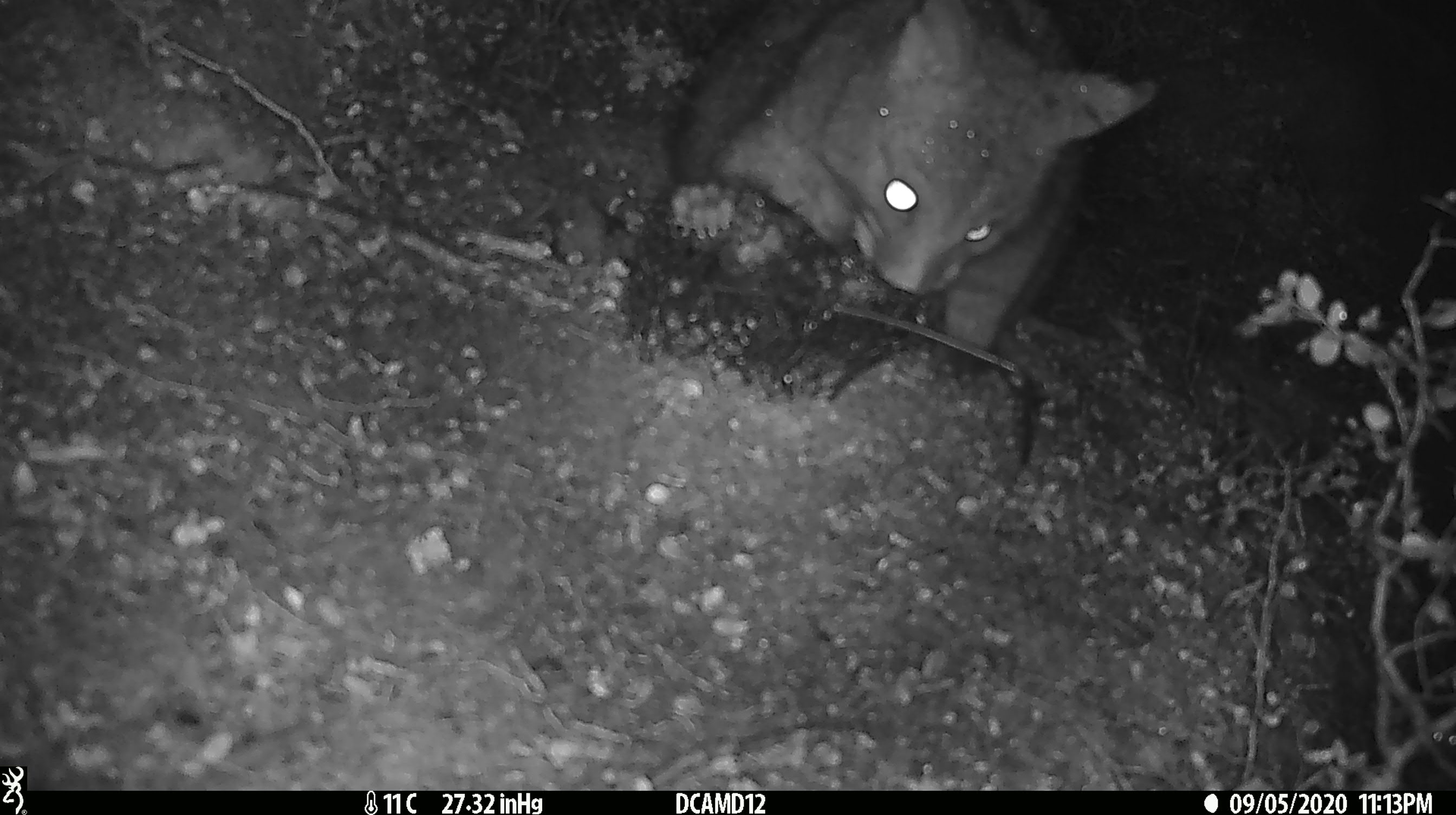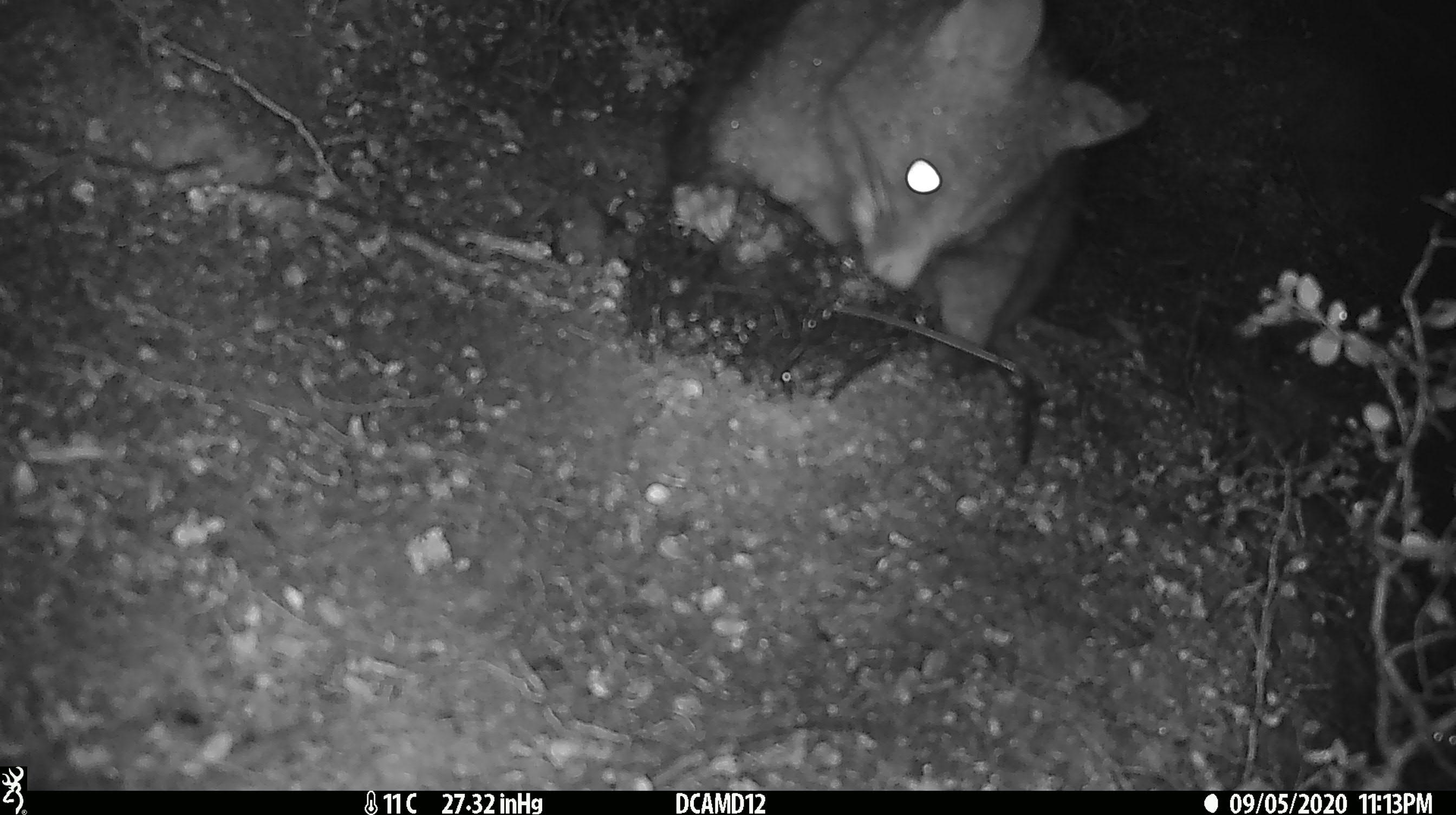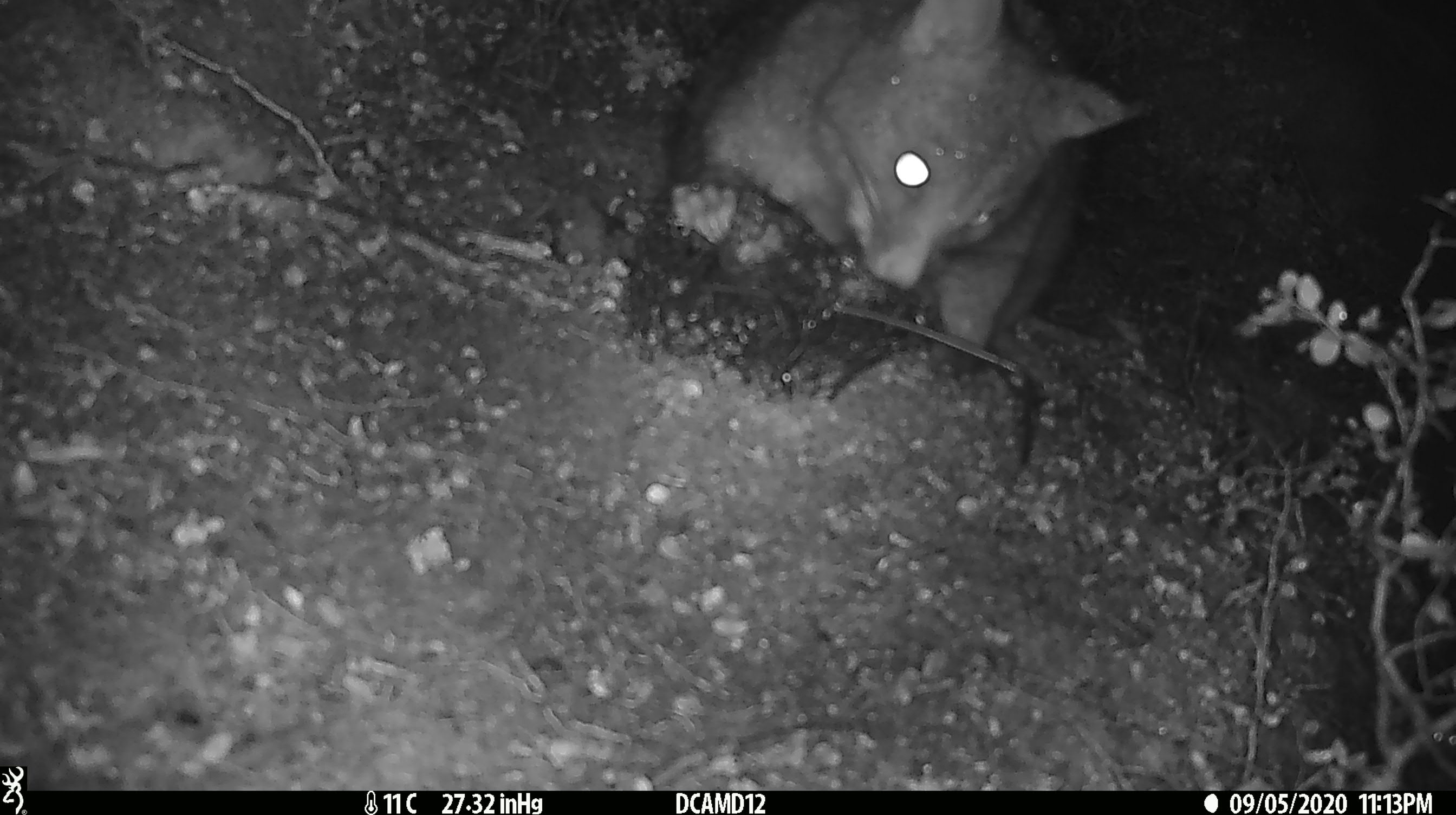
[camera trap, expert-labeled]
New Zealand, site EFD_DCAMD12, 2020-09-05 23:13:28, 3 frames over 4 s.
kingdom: Animalia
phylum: Chordata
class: Mammalia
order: Diprotodontia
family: Phalangeridae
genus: Trichosurus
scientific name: Trichosurus vulpecula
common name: common brushtail possum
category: possum